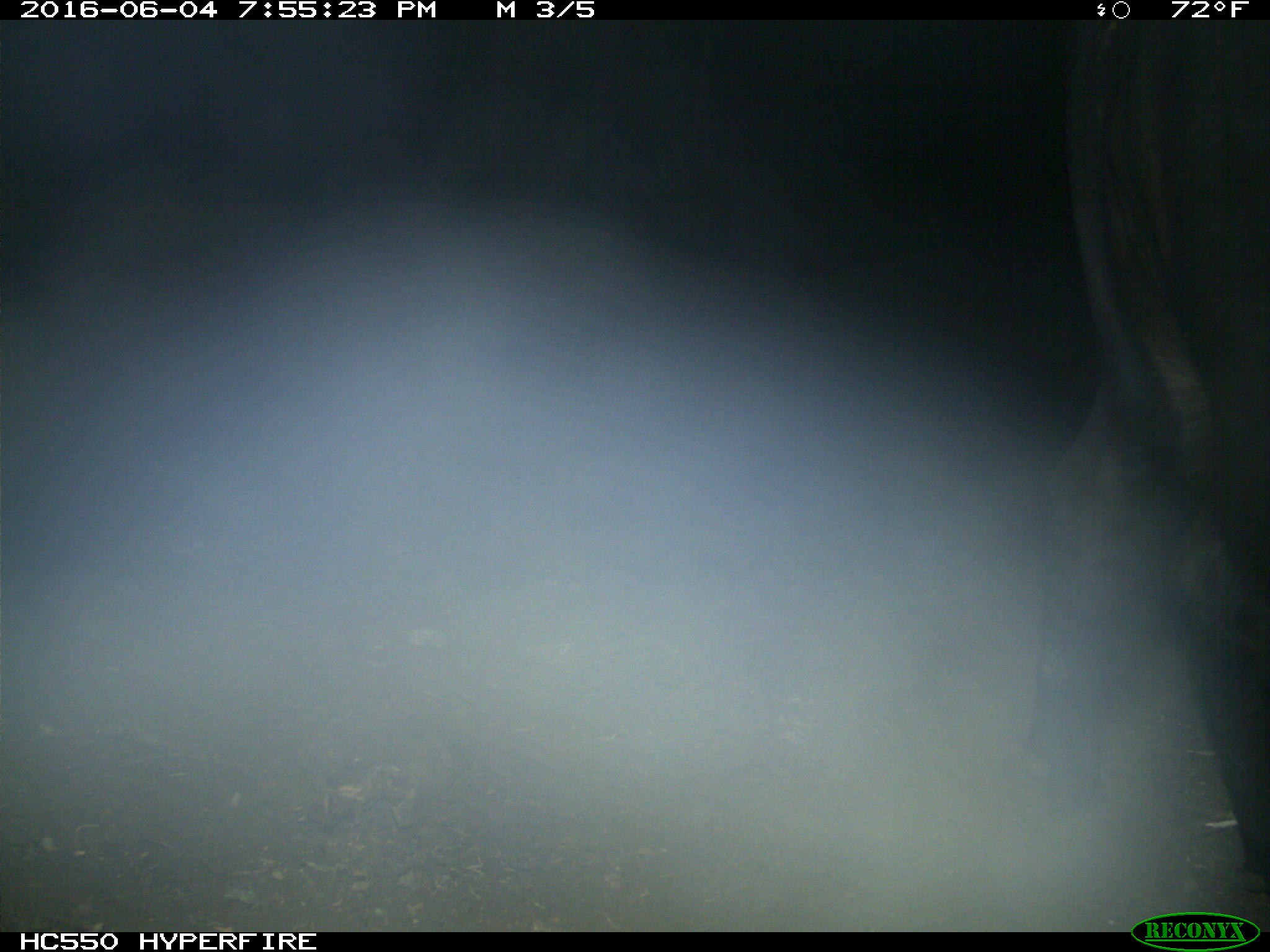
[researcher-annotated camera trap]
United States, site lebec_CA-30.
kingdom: Animalia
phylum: Chordata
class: Mammalia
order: Artiodactyla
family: Bovidae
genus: Bos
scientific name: Bos taurus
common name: domestic cow